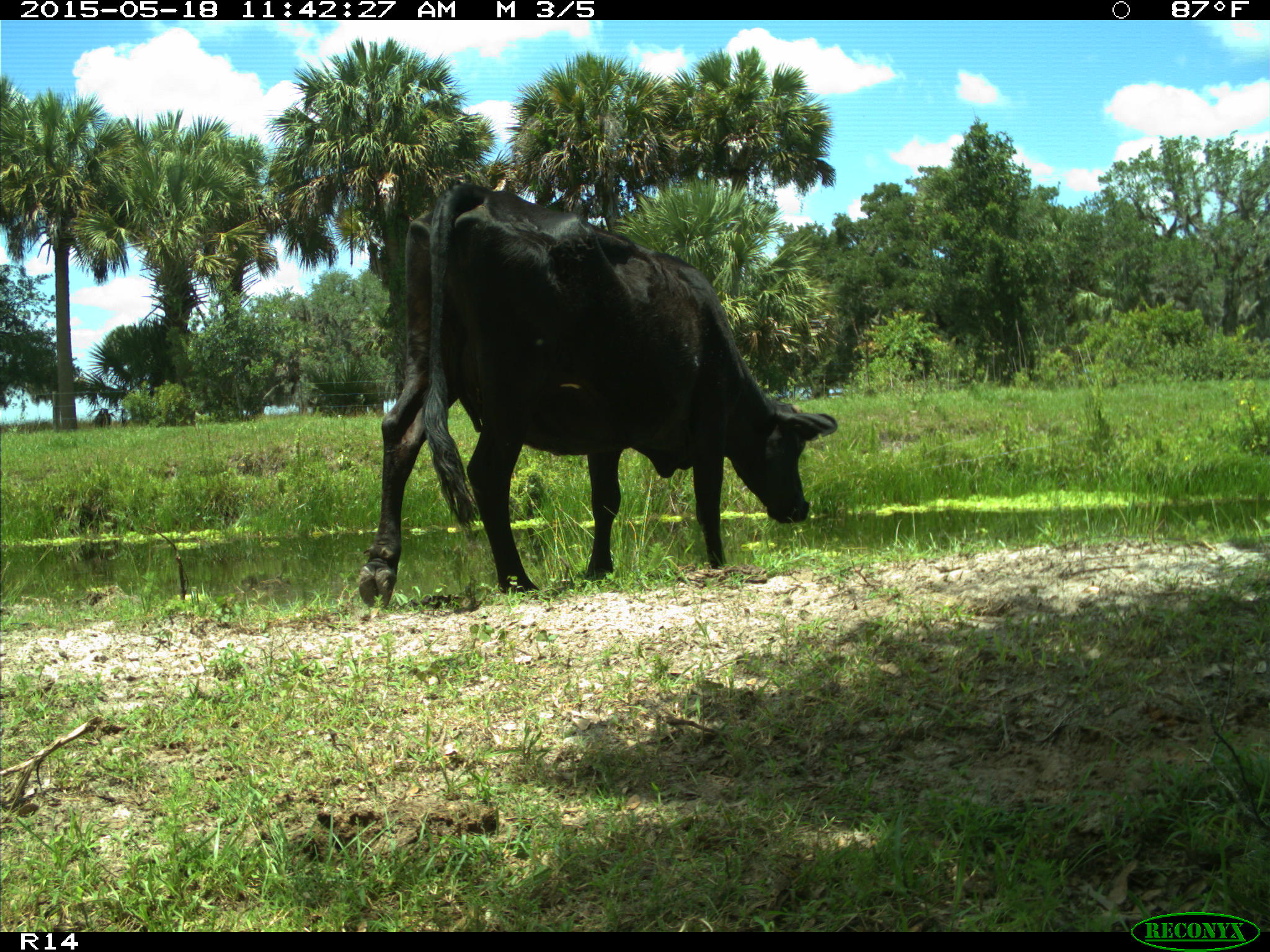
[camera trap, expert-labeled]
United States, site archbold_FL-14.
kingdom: Animalia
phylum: Chordata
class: Mammalia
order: Artiodactyla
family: Bovidae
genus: Bos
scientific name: Bos taurus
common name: domestic cow